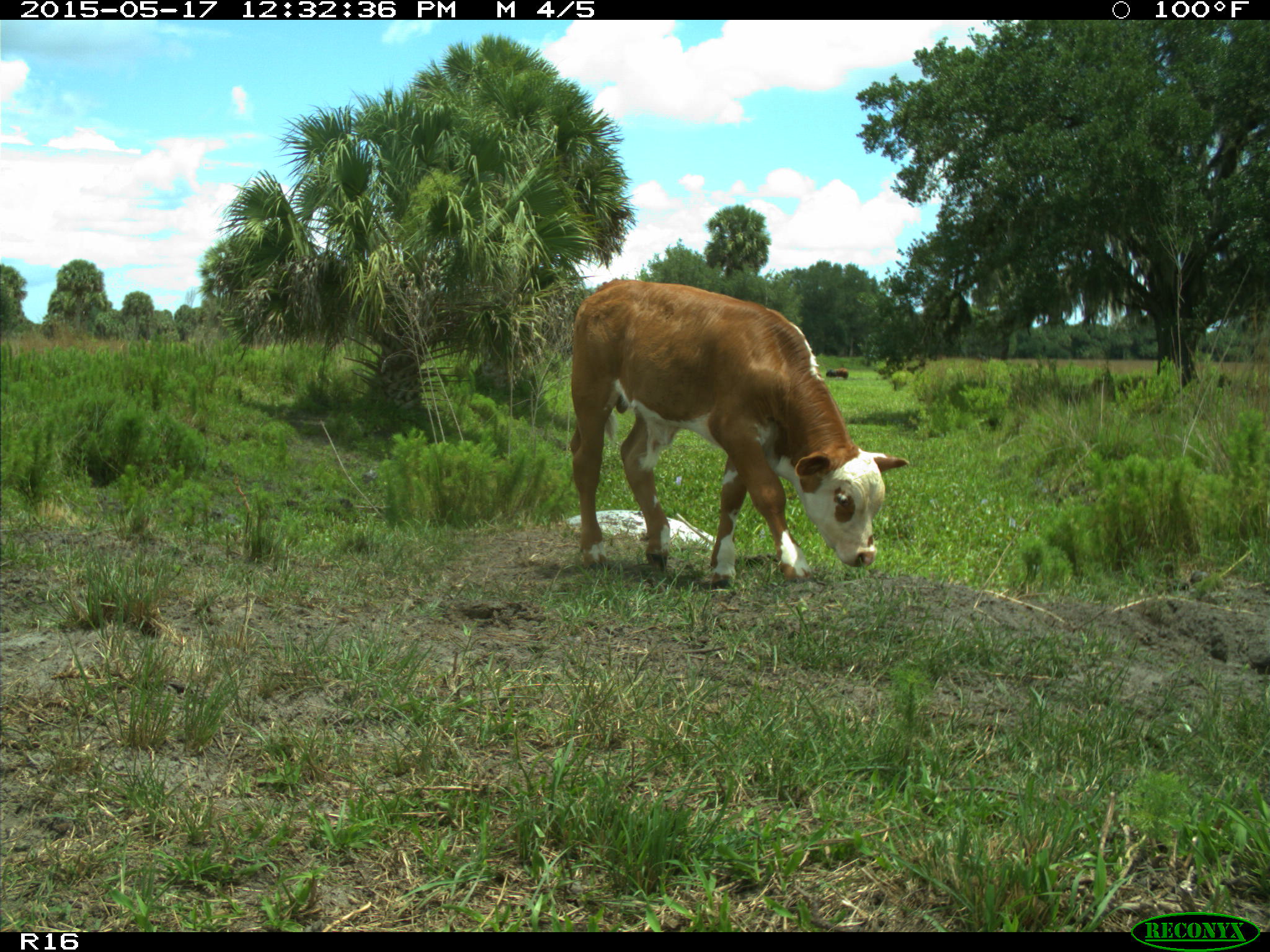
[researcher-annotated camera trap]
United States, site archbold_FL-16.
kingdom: Animalia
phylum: Chordata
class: Mammalia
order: Artiodactyla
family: Bovidae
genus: Bos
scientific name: Bos taurus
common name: domestic cow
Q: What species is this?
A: Bos taurus (domestic cow).